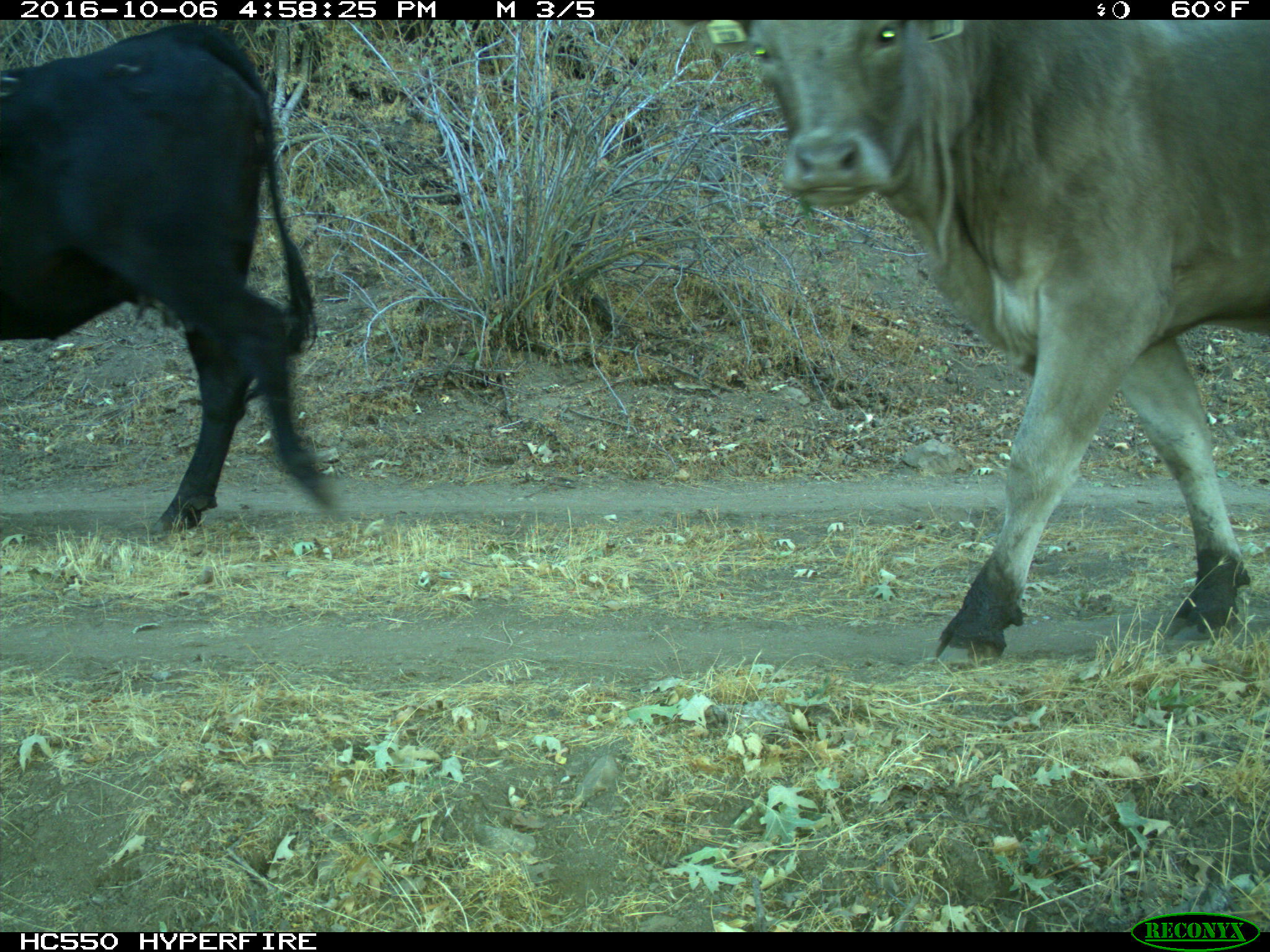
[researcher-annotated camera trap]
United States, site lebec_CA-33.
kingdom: Animalia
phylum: Chordata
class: Mammalia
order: Artiodactyla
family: Bovidae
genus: Bos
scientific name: Bos taurus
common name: domestic cow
Bos taurus (domestic cow).